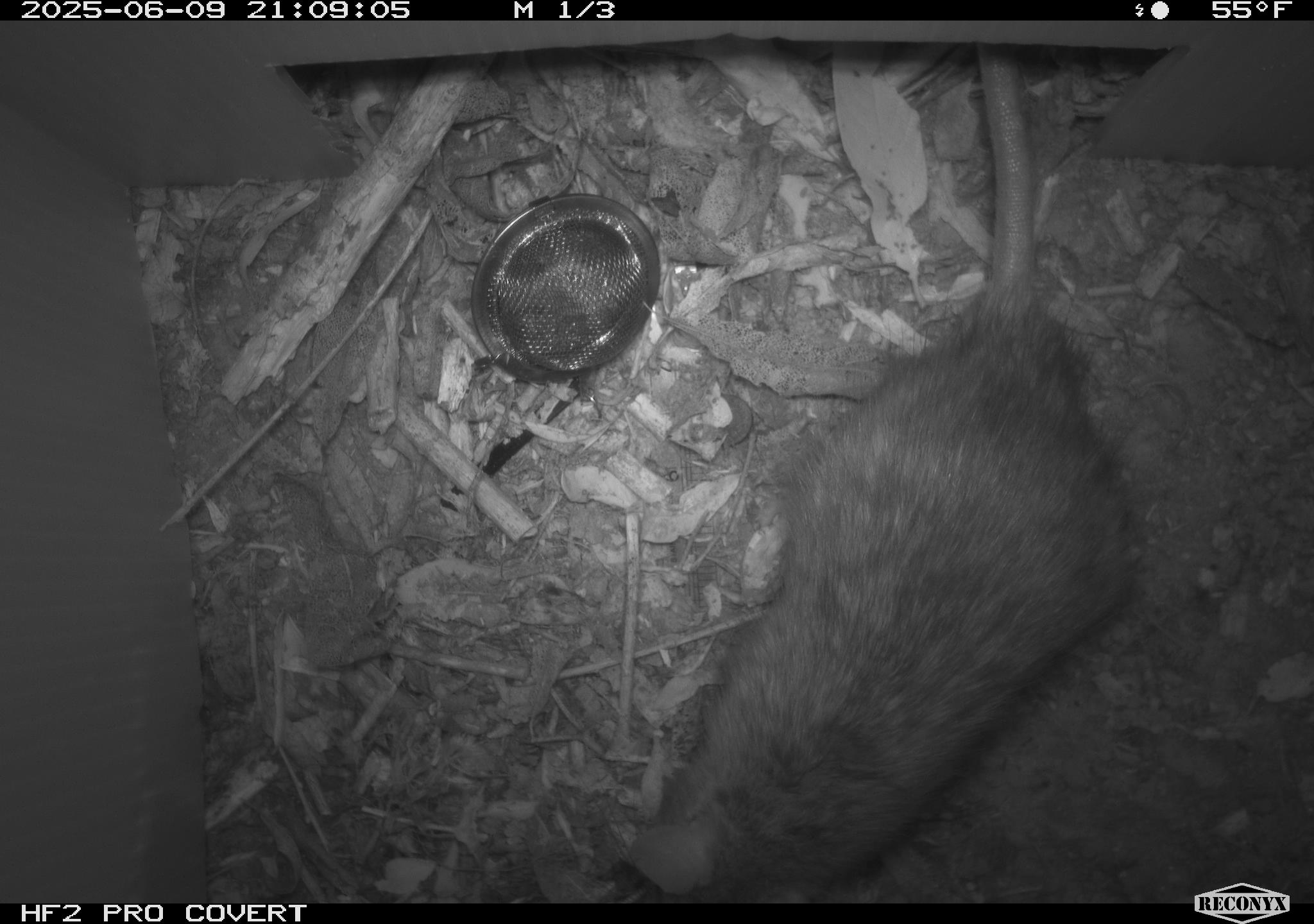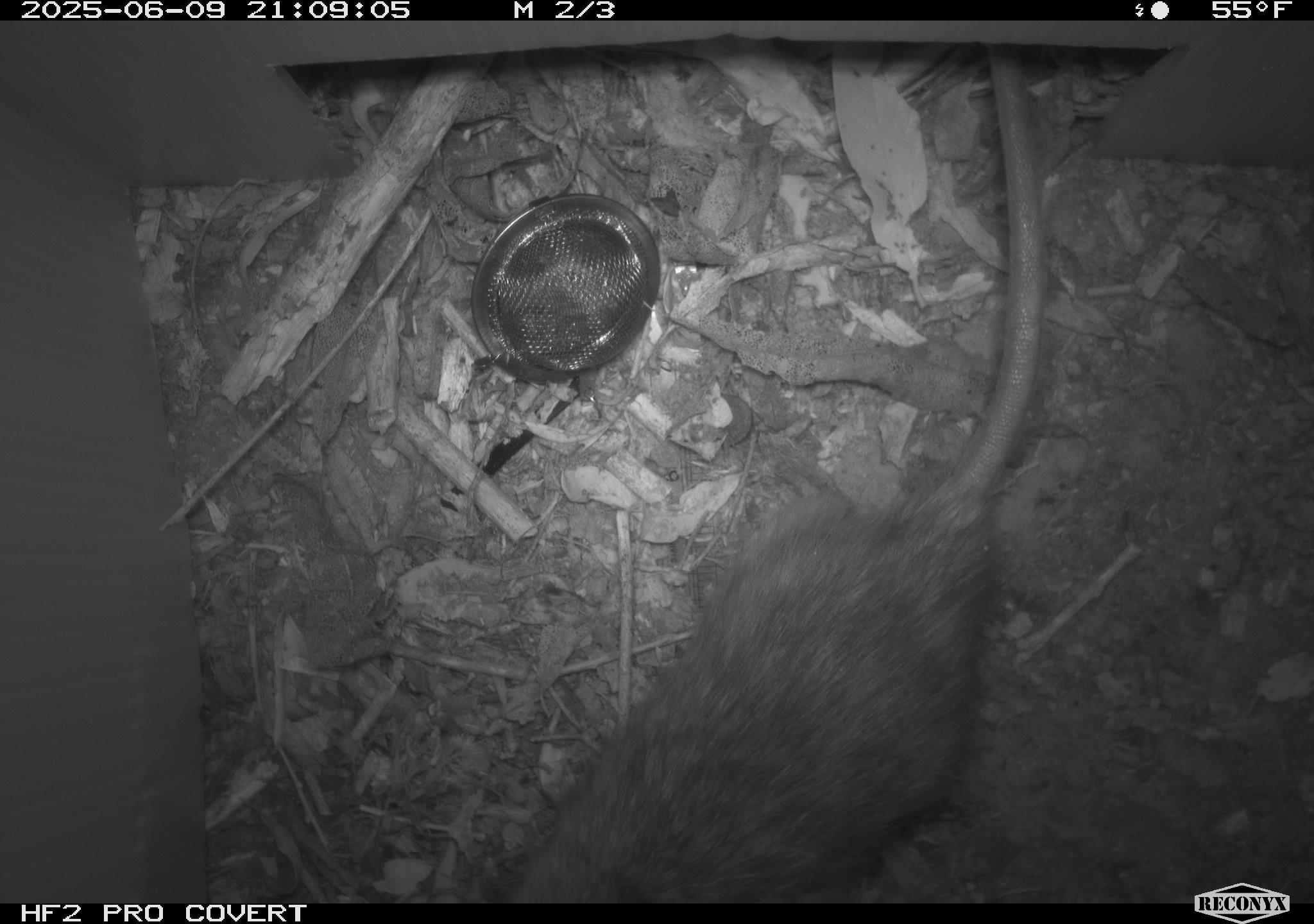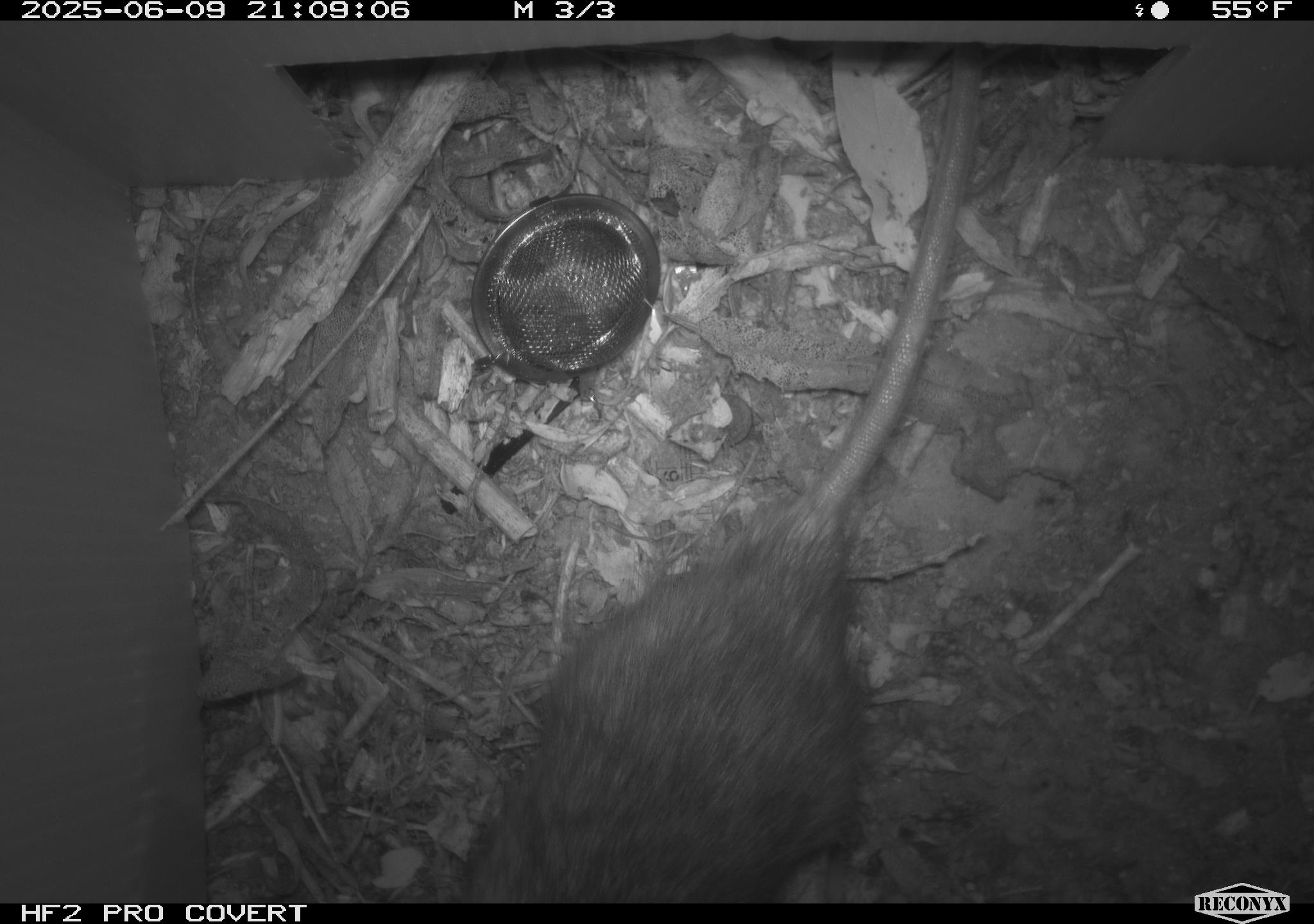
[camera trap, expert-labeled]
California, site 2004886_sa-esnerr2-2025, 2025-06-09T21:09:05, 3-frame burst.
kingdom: Animalia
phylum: Chordata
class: Mammalia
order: Rodentia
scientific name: Rodentia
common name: rodent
Rodent (Rodentia).